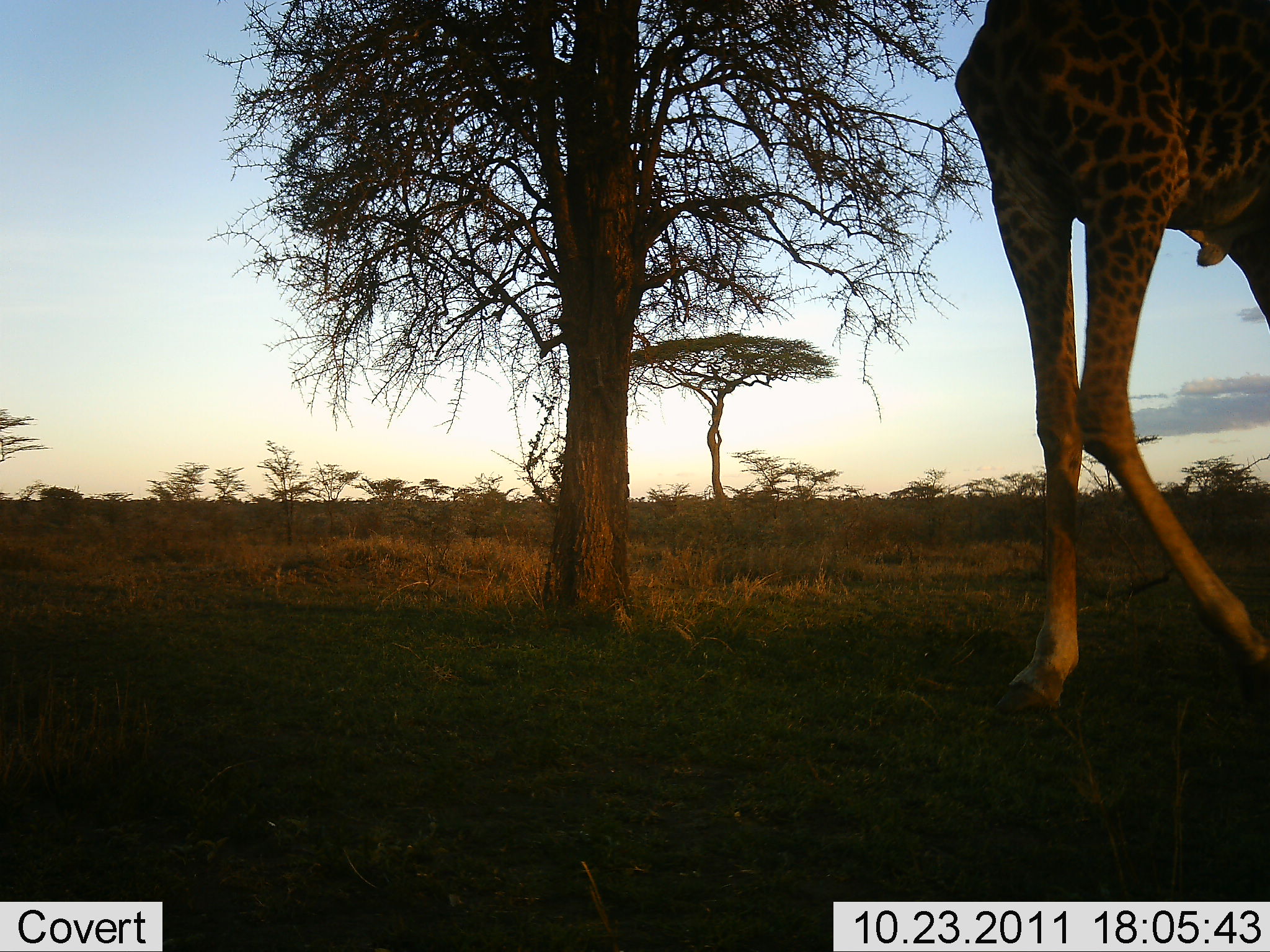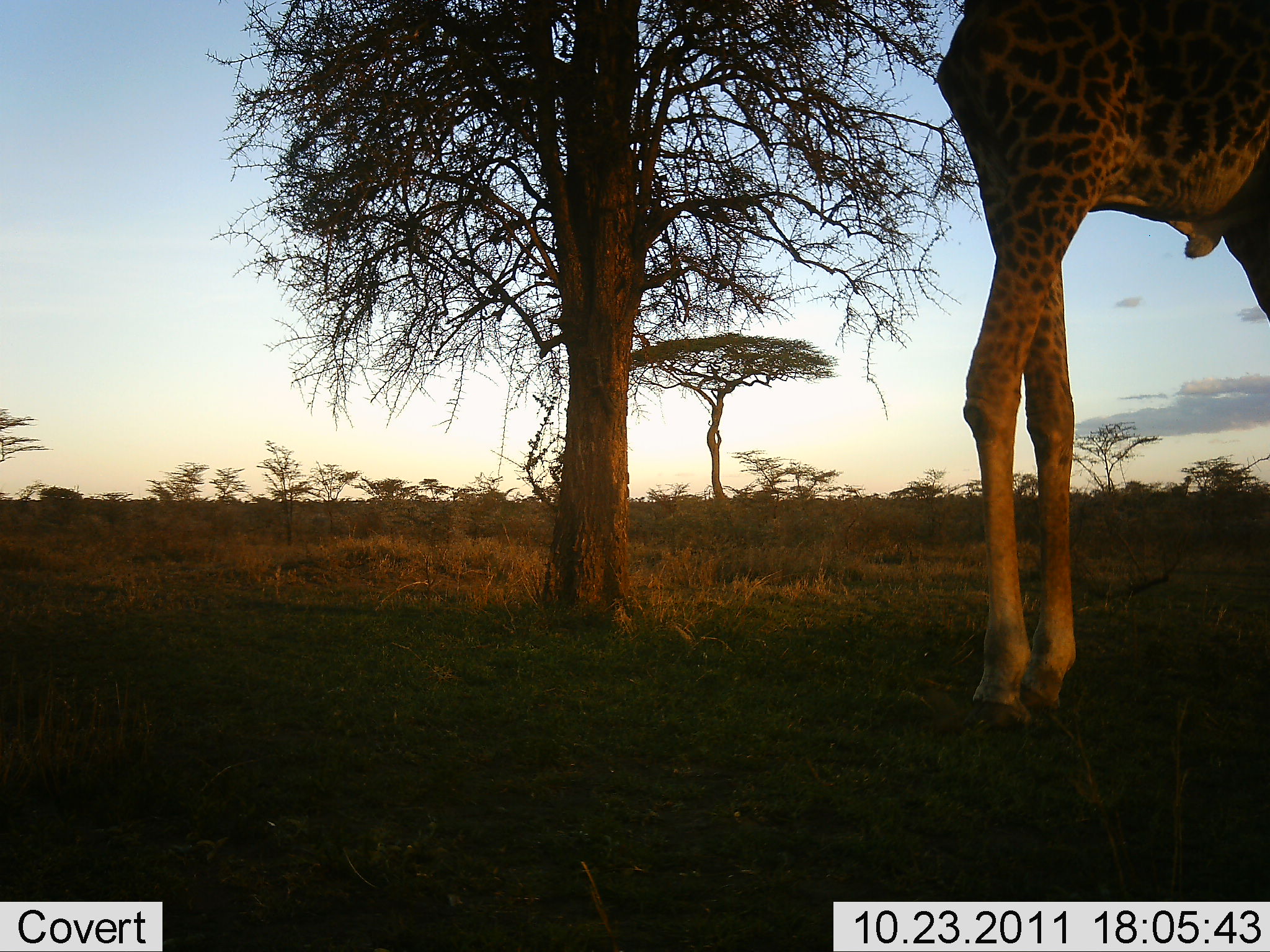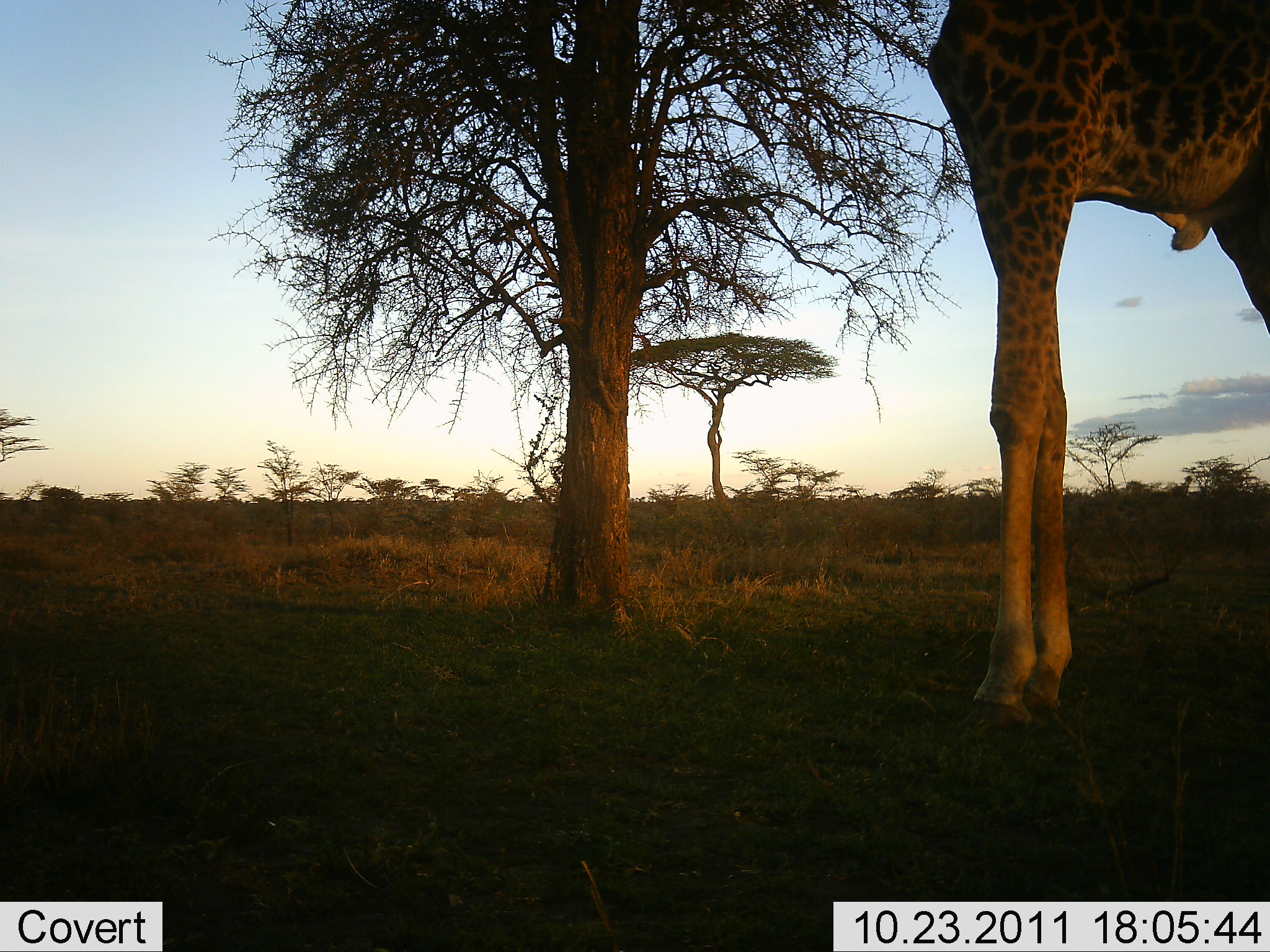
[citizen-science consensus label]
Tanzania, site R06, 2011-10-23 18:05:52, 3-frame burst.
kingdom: Animalia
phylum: Chordata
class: Mammalia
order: Artiodactyla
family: Giraffidae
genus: Giraffa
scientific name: Giraffa camelopardalis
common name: giraffe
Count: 1.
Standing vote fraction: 82%.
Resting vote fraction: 0%.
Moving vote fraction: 0%.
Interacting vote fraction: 0%.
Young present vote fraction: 0%.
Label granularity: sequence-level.